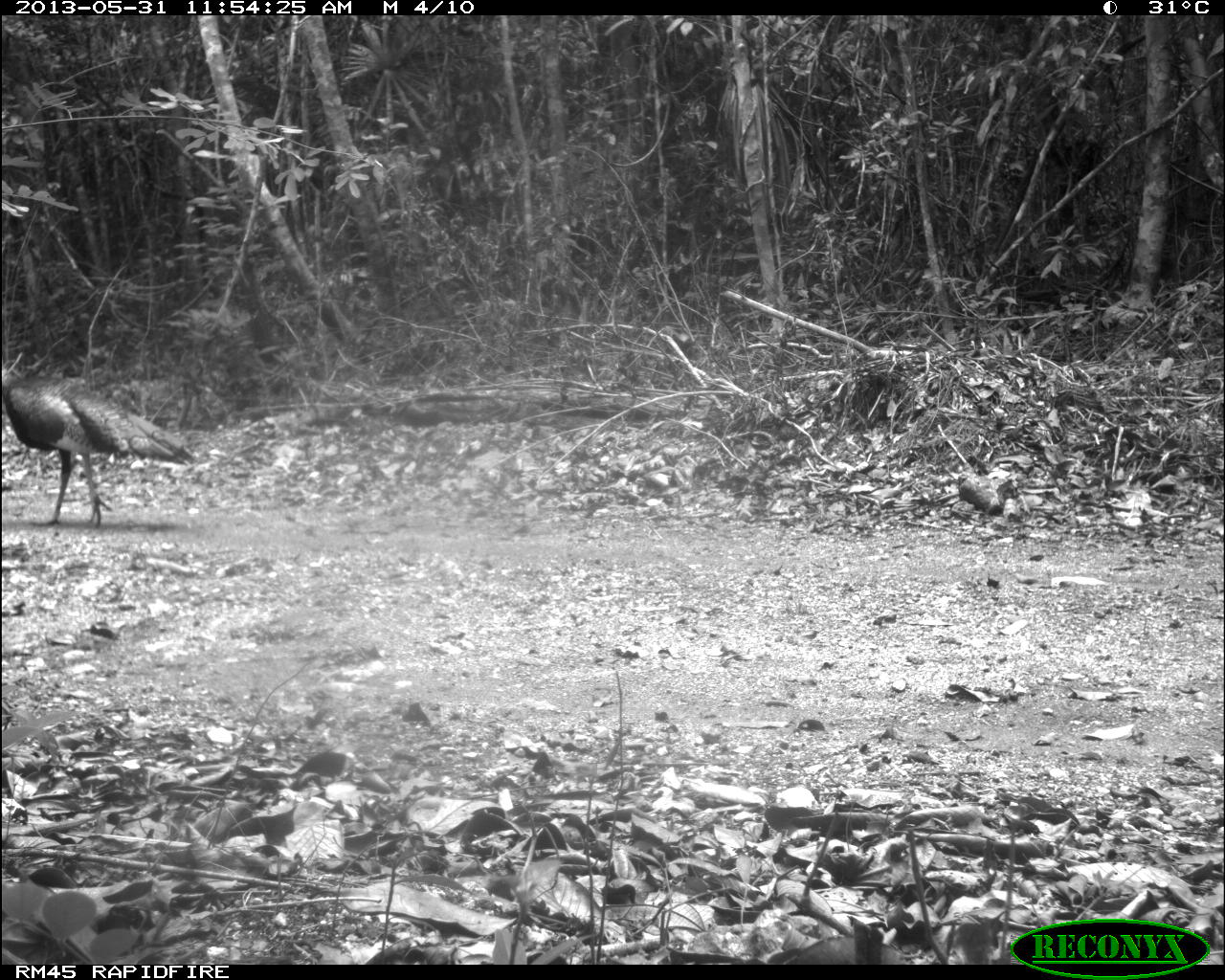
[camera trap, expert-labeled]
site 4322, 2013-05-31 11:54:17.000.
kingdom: Animalia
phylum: Chordata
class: Aves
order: Galliformes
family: Phasianidae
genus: Meleagris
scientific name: Meleagris ocellata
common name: ocellated turkey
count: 1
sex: male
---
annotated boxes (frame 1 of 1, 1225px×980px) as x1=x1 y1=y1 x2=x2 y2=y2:
meleagris ocellata: x1=1 y1=372 x2=193 y2=526